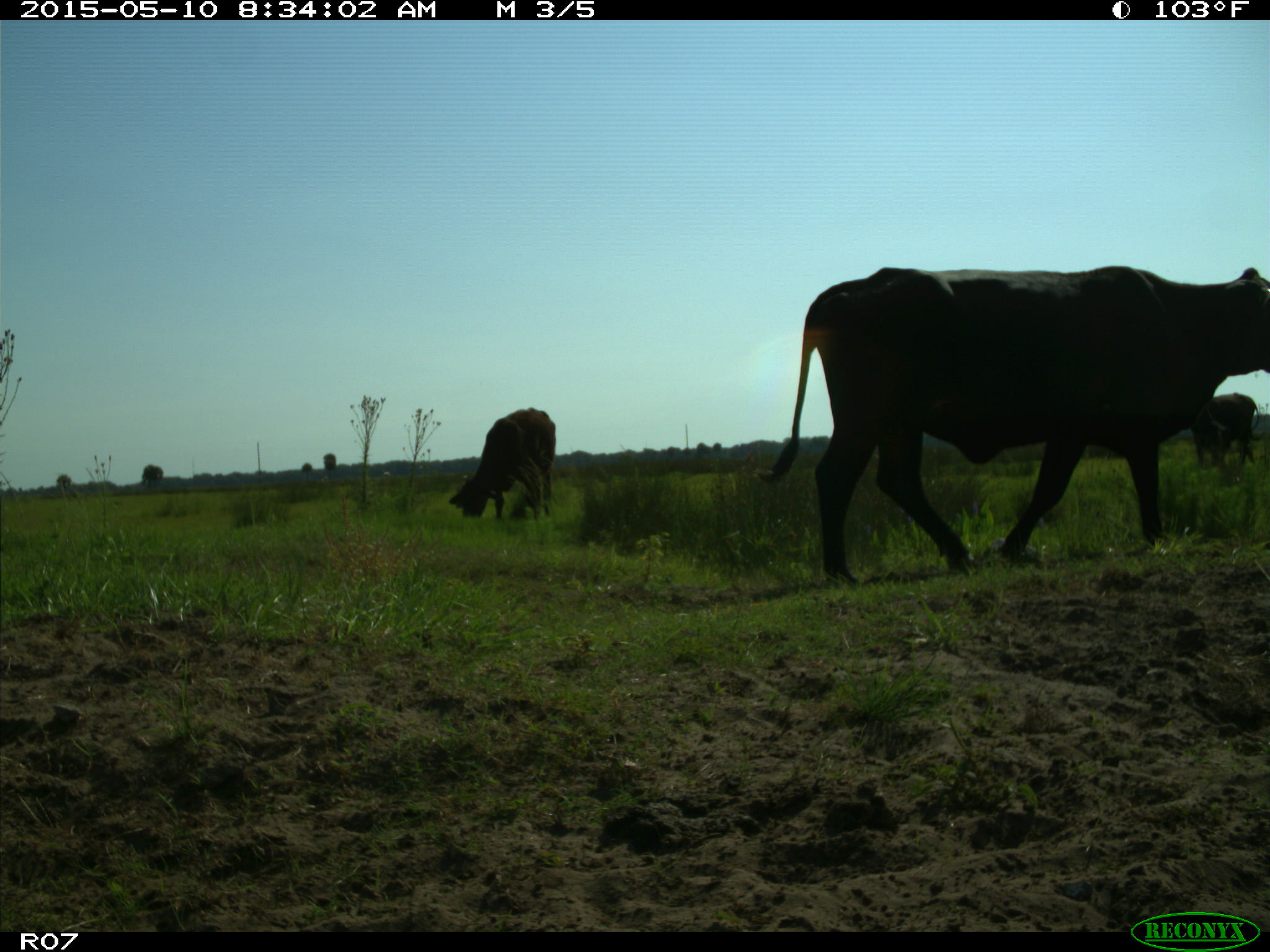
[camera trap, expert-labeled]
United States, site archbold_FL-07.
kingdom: Animalia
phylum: Chordata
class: Mammalia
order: Artiodactyla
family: Bovidae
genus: Bos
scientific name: Bos taurus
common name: domestic cow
Bos taurus (domestic cow).